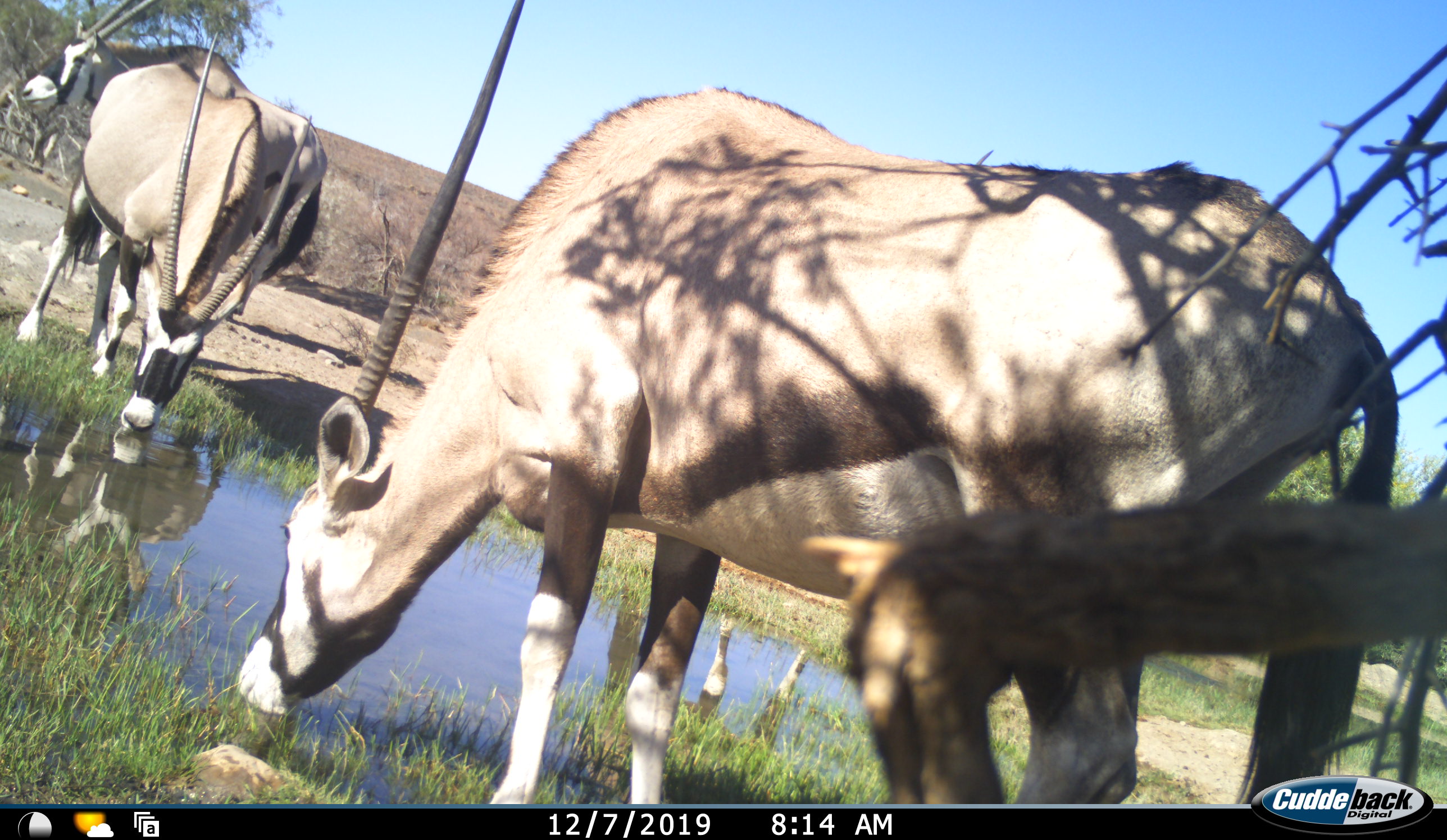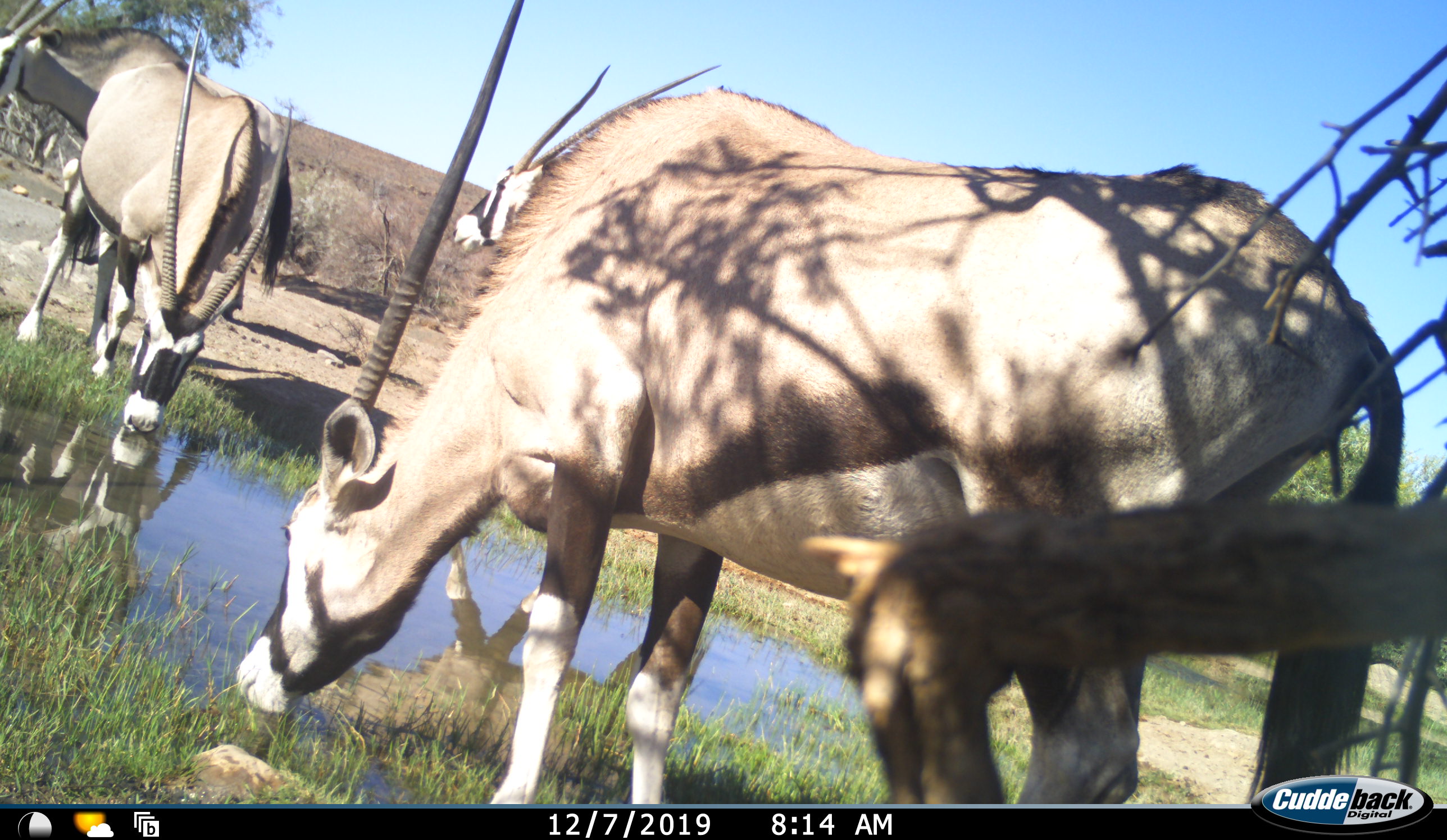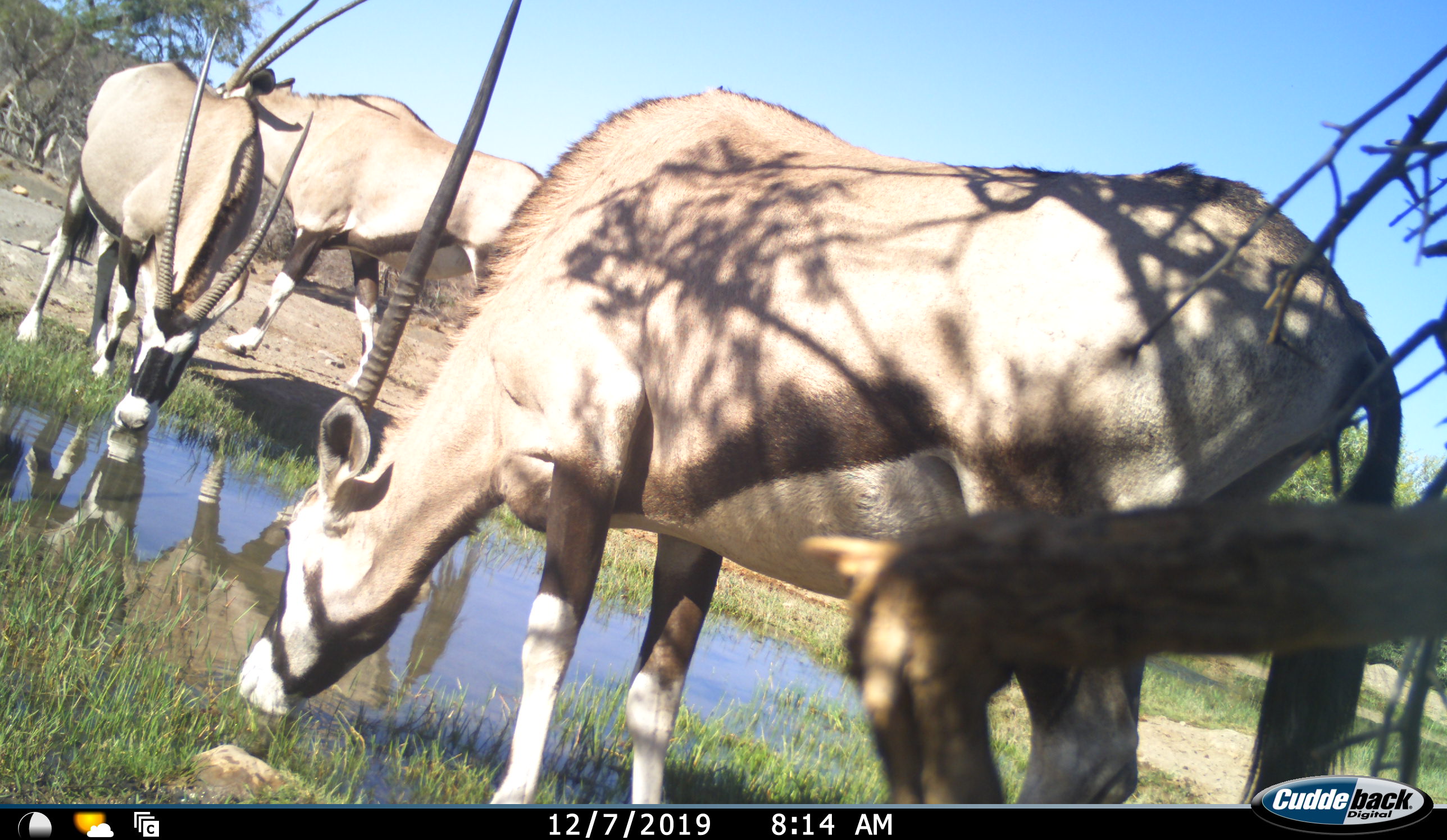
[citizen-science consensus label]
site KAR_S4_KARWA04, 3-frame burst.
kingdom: Animalia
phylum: Chordata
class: Mammalia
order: Artiodactyla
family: Bovidae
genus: Oryx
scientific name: Oryx gazella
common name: gemsbok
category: oryx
Oryx (gemsbok) (Oryx gazella), count 4. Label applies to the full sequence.